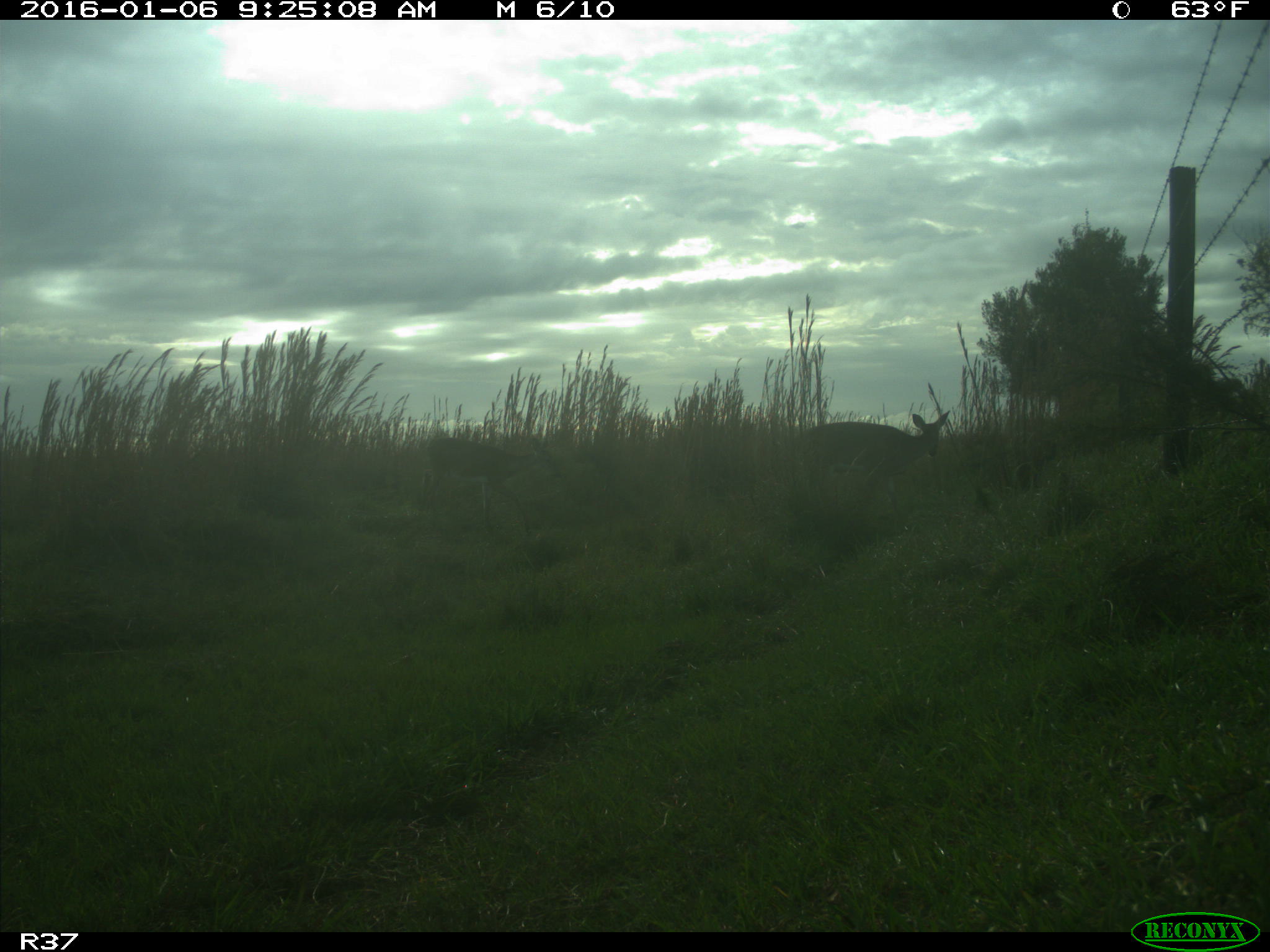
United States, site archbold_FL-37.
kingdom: Animalia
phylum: Chordata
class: Mammalia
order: Artiodactyla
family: Cervidae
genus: Odocoileus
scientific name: Odocoileus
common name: deer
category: unidentified deer